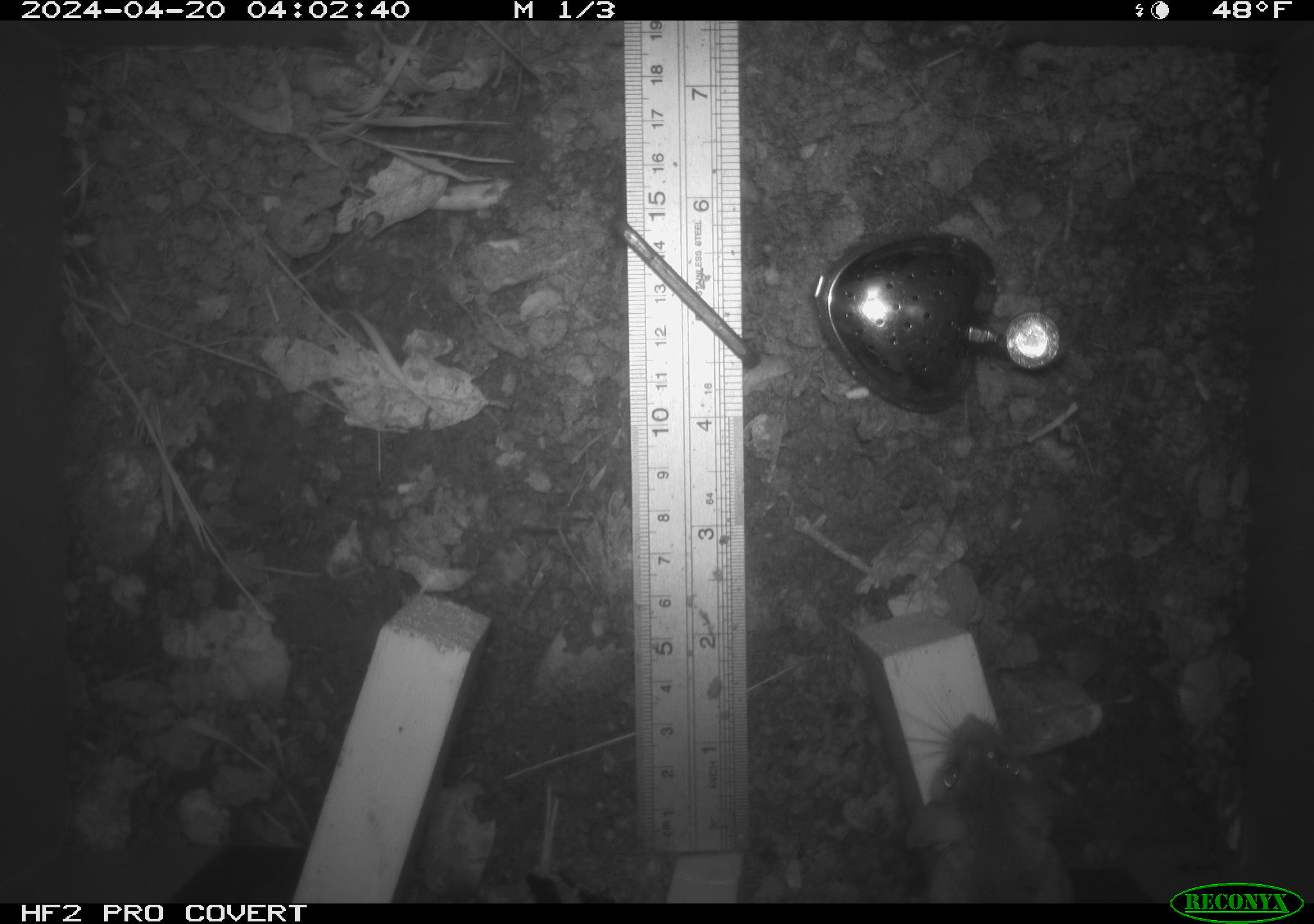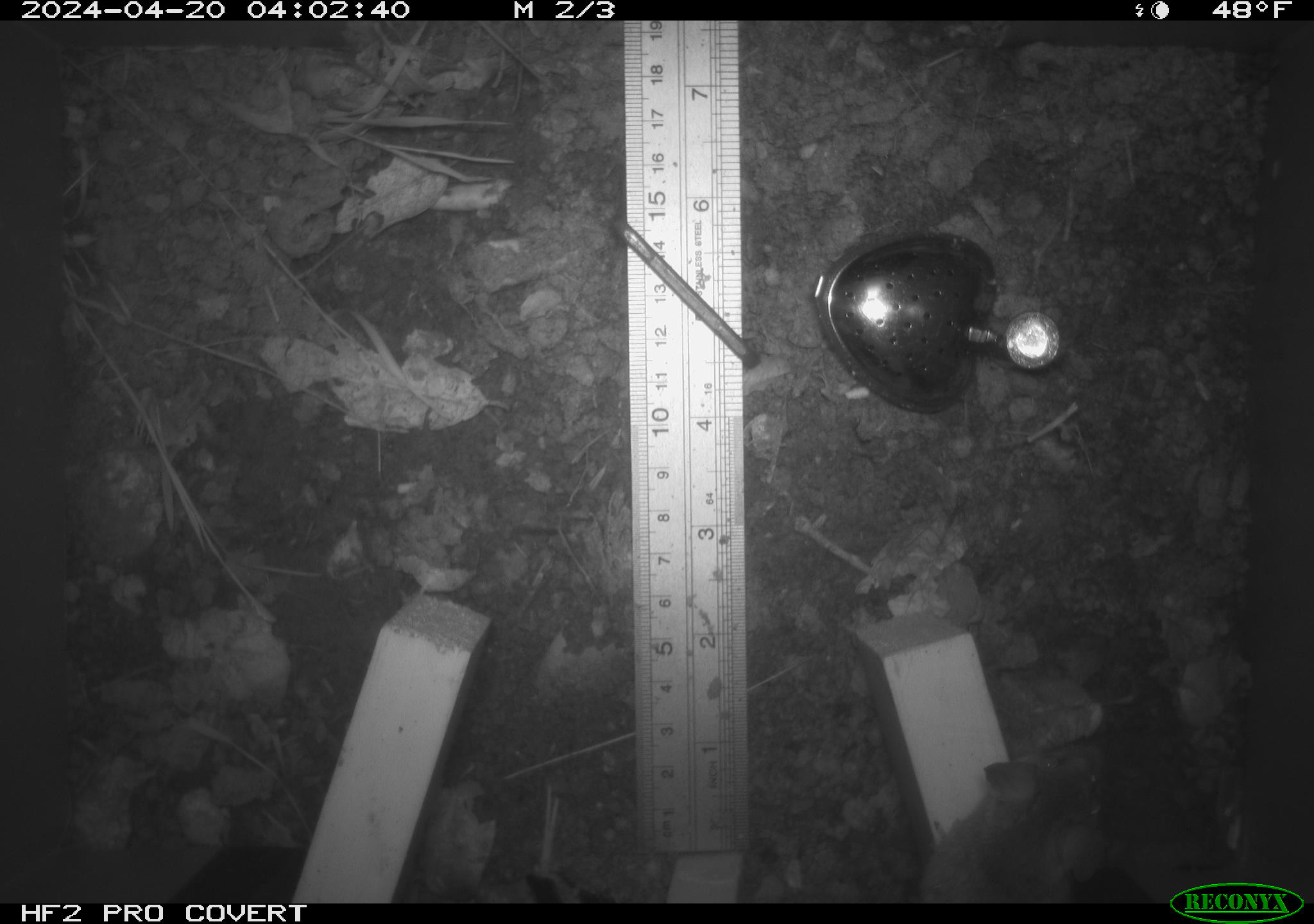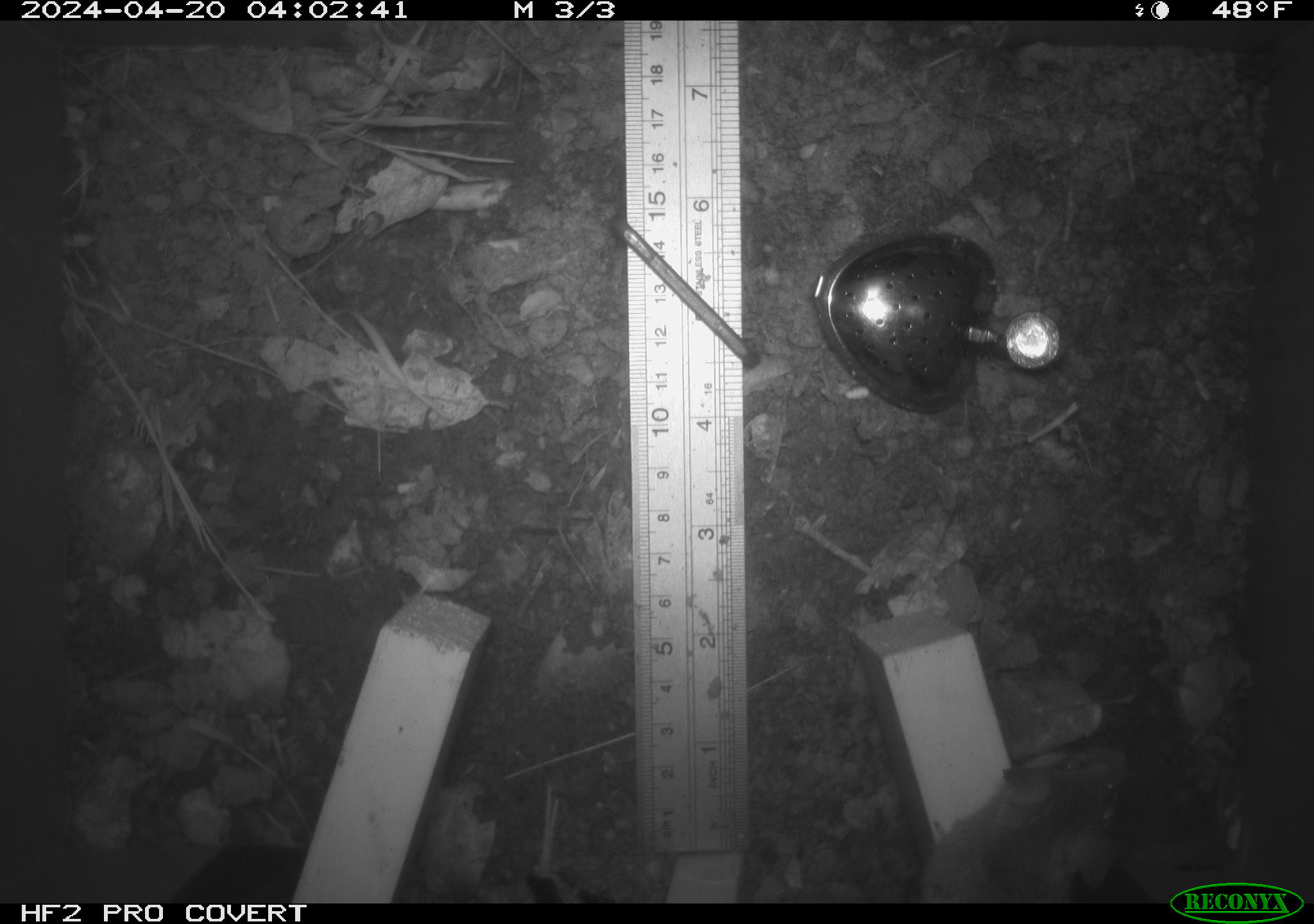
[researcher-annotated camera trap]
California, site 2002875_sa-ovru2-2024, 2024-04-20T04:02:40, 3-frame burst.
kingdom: Animalia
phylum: Chordata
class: Mammalia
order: Rodentia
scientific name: Rodentia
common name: rodent